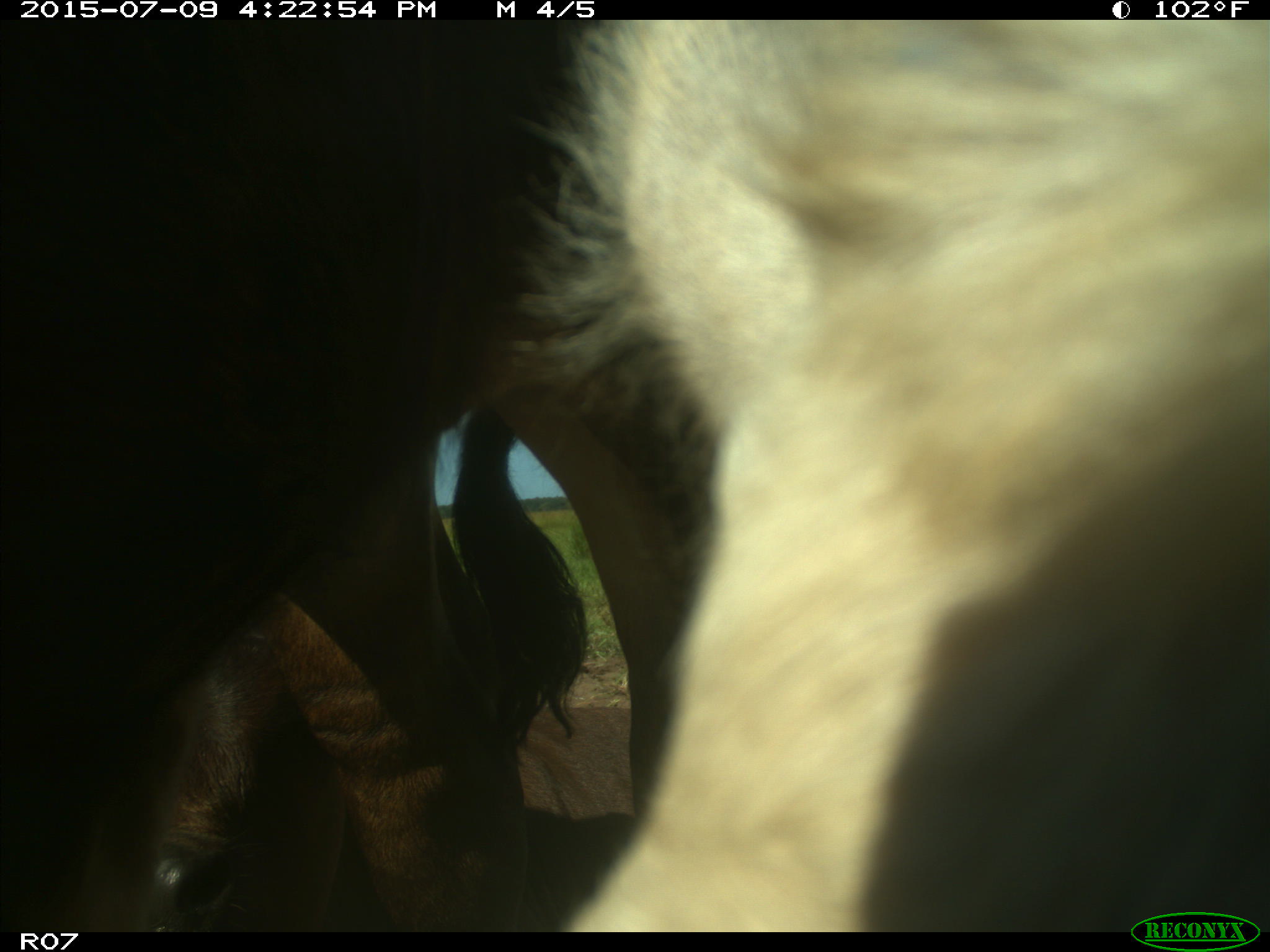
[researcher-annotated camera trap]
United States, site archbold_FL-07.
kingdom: Animalia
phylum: Chordata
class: Mammalia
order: Artiodactyla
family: Bovidae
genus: Bos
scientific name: Bos taurus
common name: domestic cow